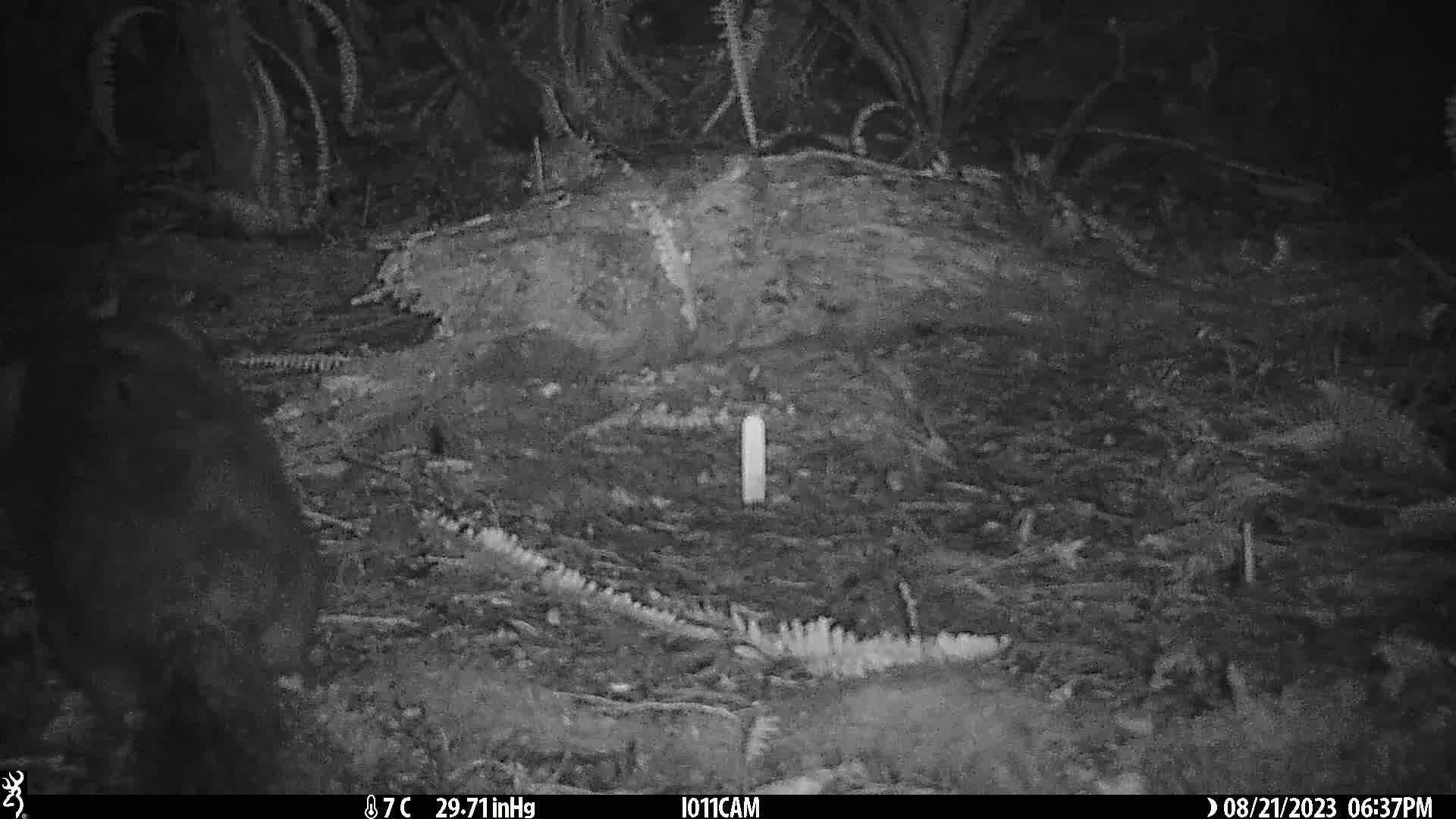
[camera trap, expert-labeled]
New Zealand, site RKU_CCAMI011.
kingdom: Animalia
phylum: Chordata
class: Mammalia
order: Diprotodontia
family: Phalangeridae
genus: Trichosurus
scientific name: Trichosurus vulpecula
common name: common brushtail possum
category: possum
Possum (common brushtail possum) (Trichosurus vulpecula).